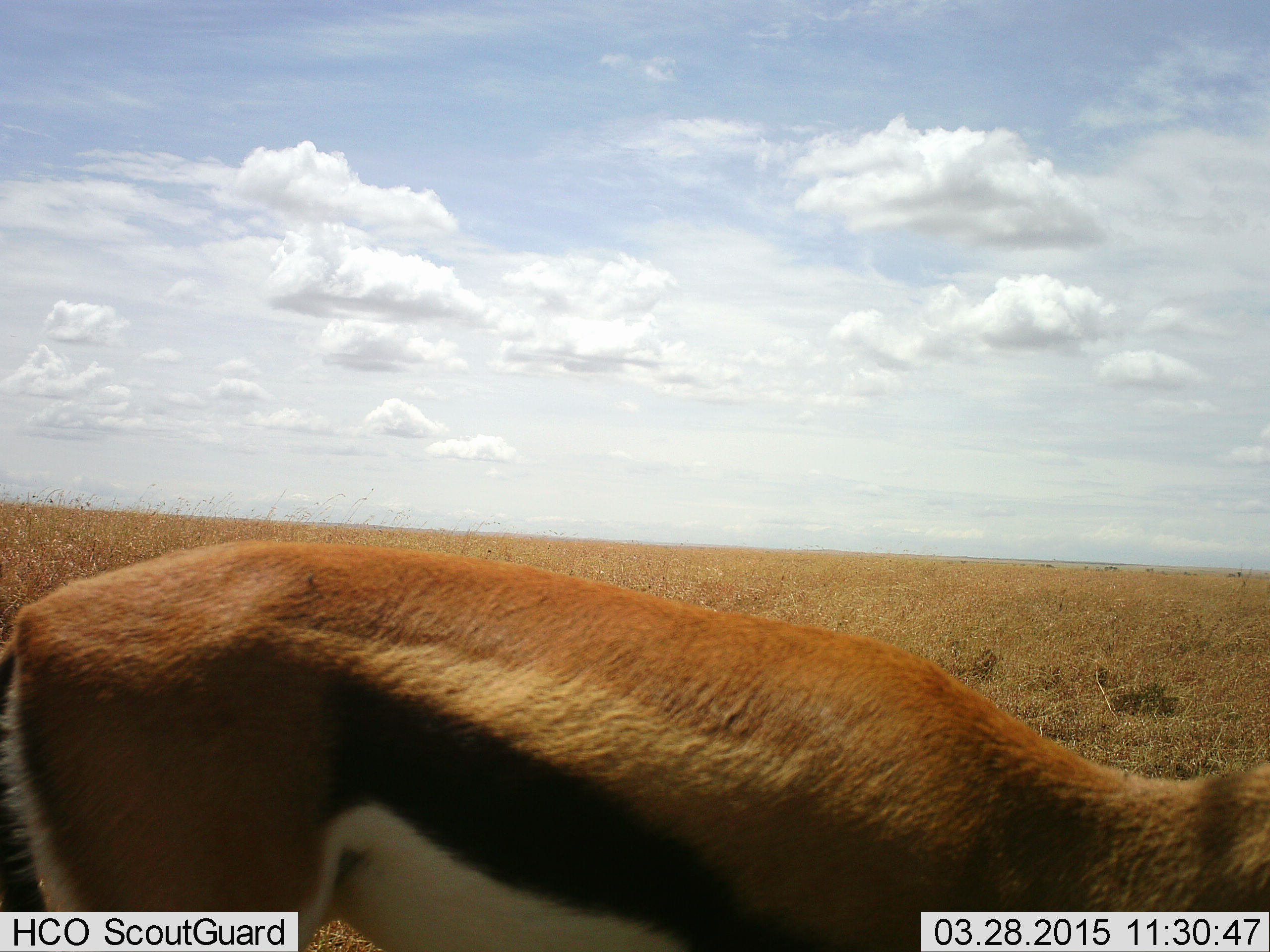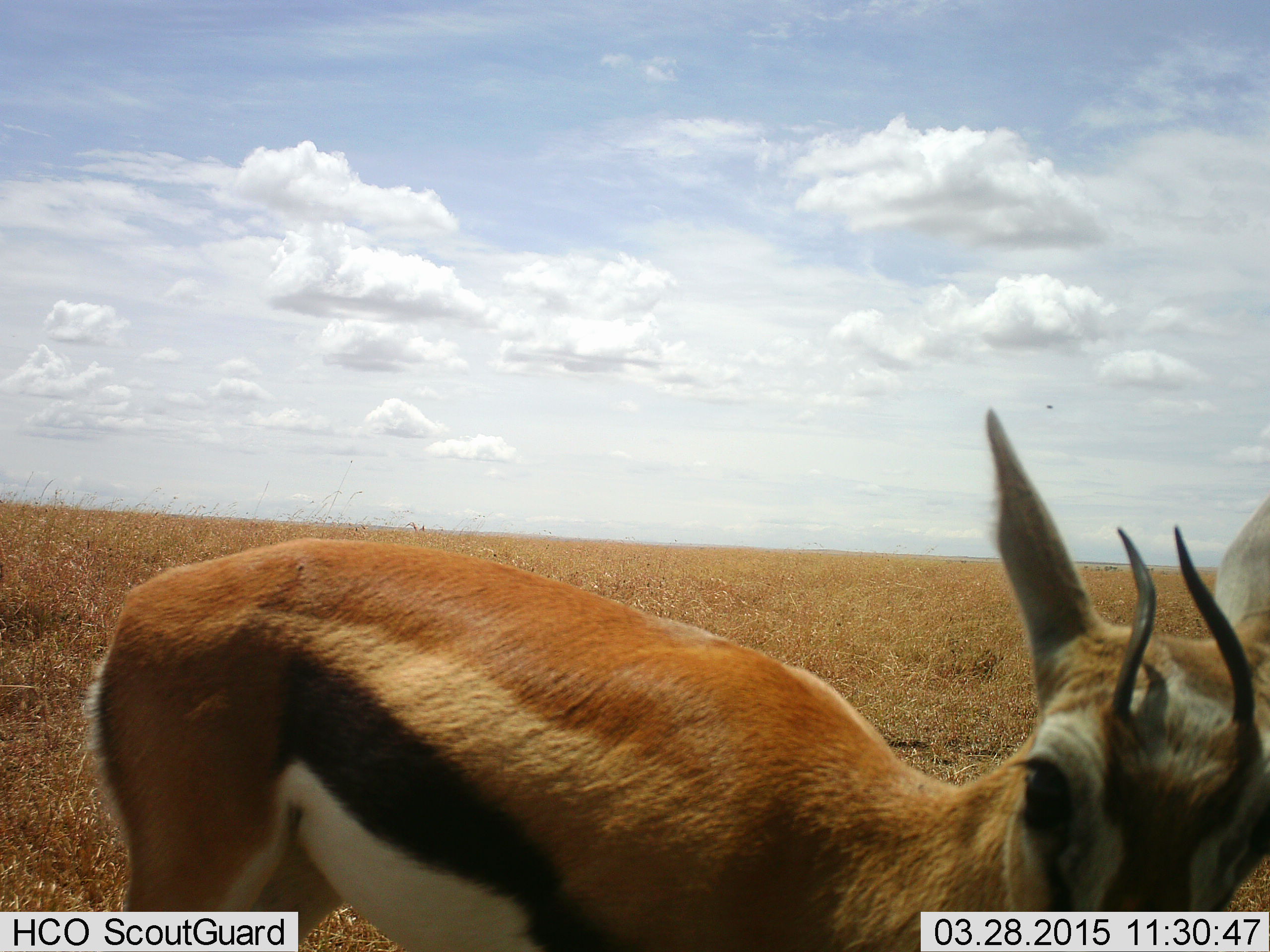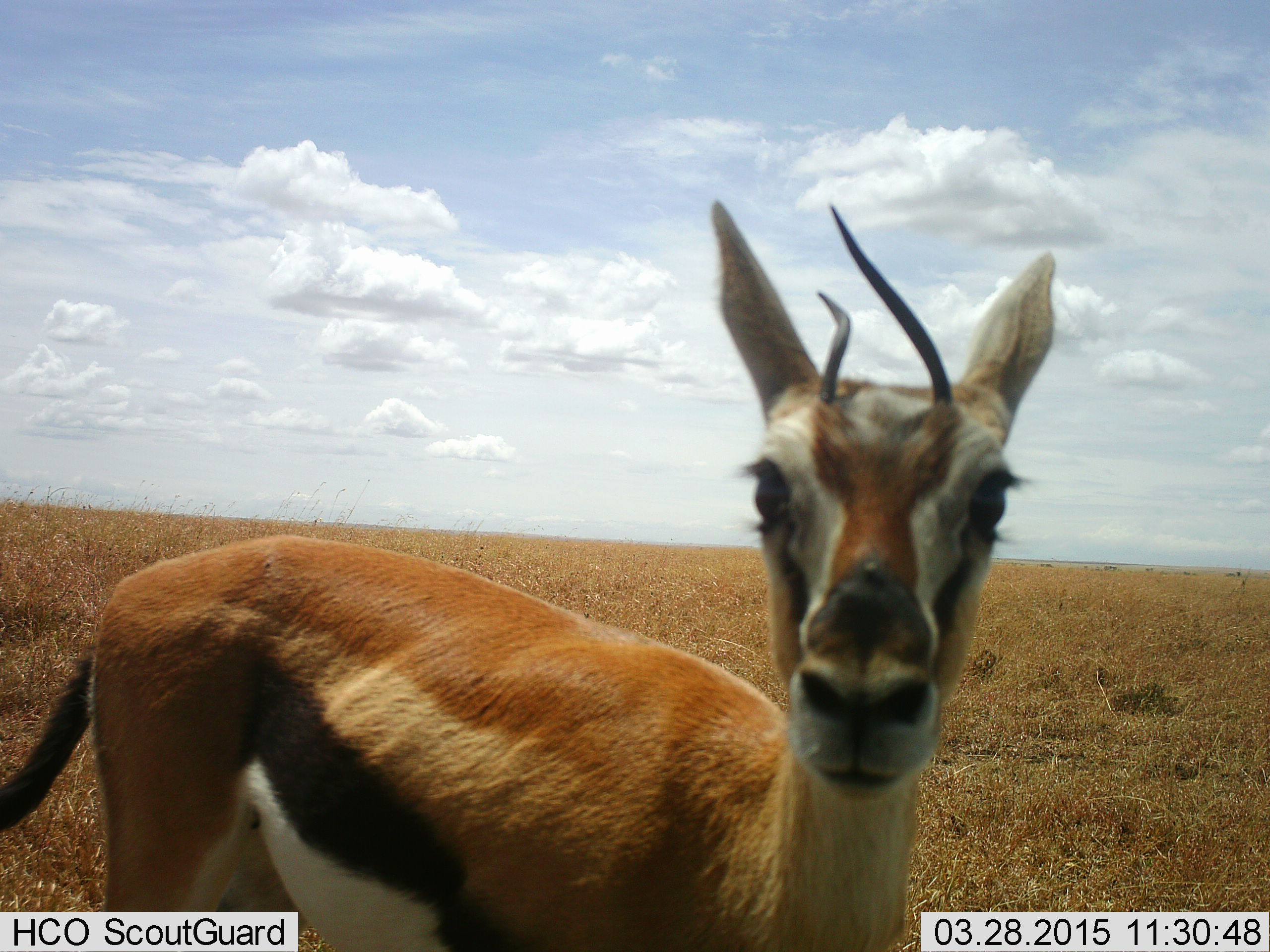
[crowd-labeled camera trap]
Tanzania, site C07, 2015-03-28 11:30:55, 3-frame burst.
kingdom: Animalia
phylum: Chordata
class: Mammalia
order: Artiodactyla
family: Bovidae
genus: Eudorcas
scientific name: Eudorcas thomsonii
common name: thomson's gazelle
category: gazellethomsons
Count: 1.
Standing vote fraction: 82%.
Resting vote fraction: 9%.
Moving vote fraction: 0%.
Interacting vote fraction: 18%.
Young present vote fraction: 9%.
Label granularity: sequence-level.